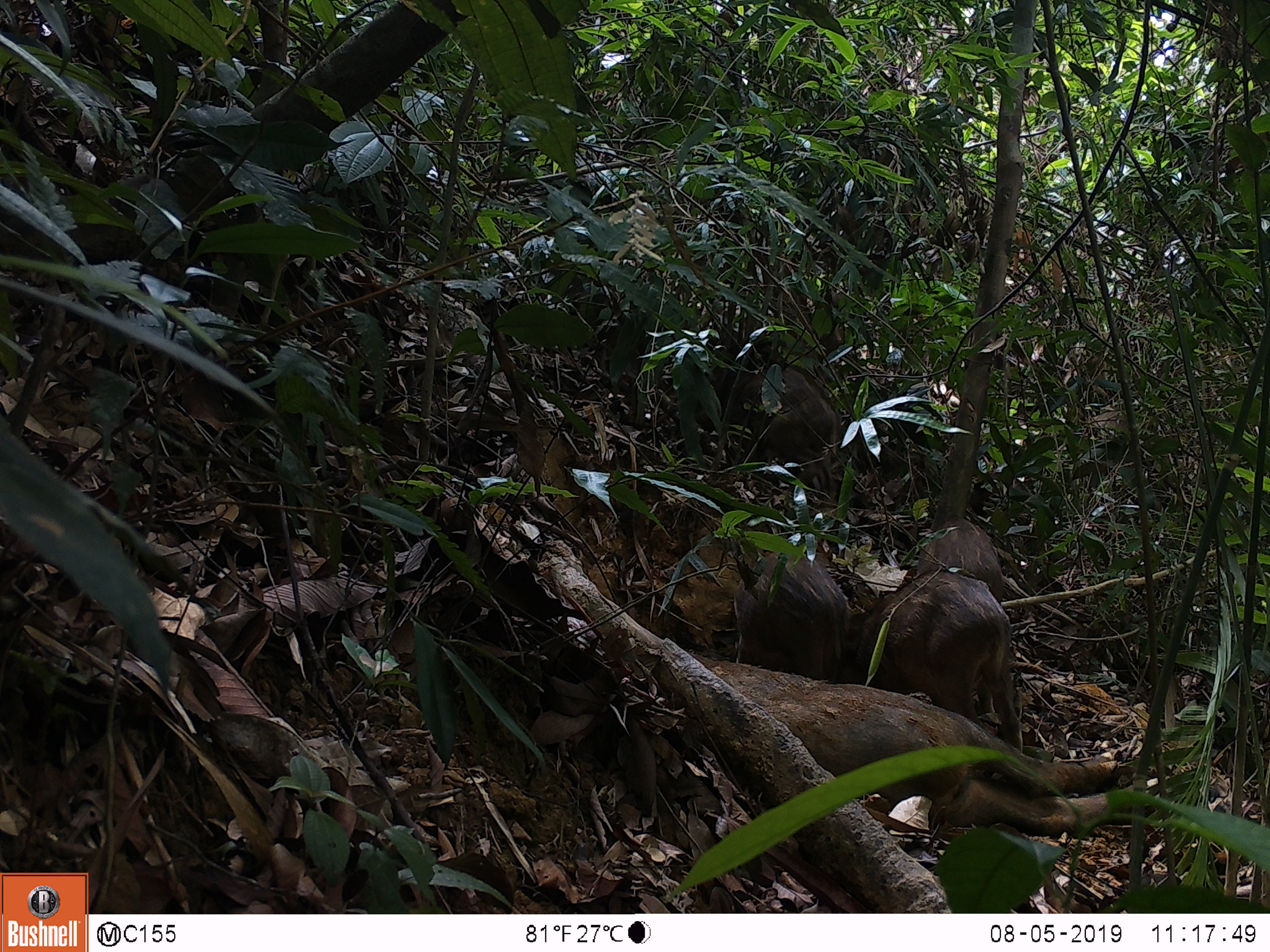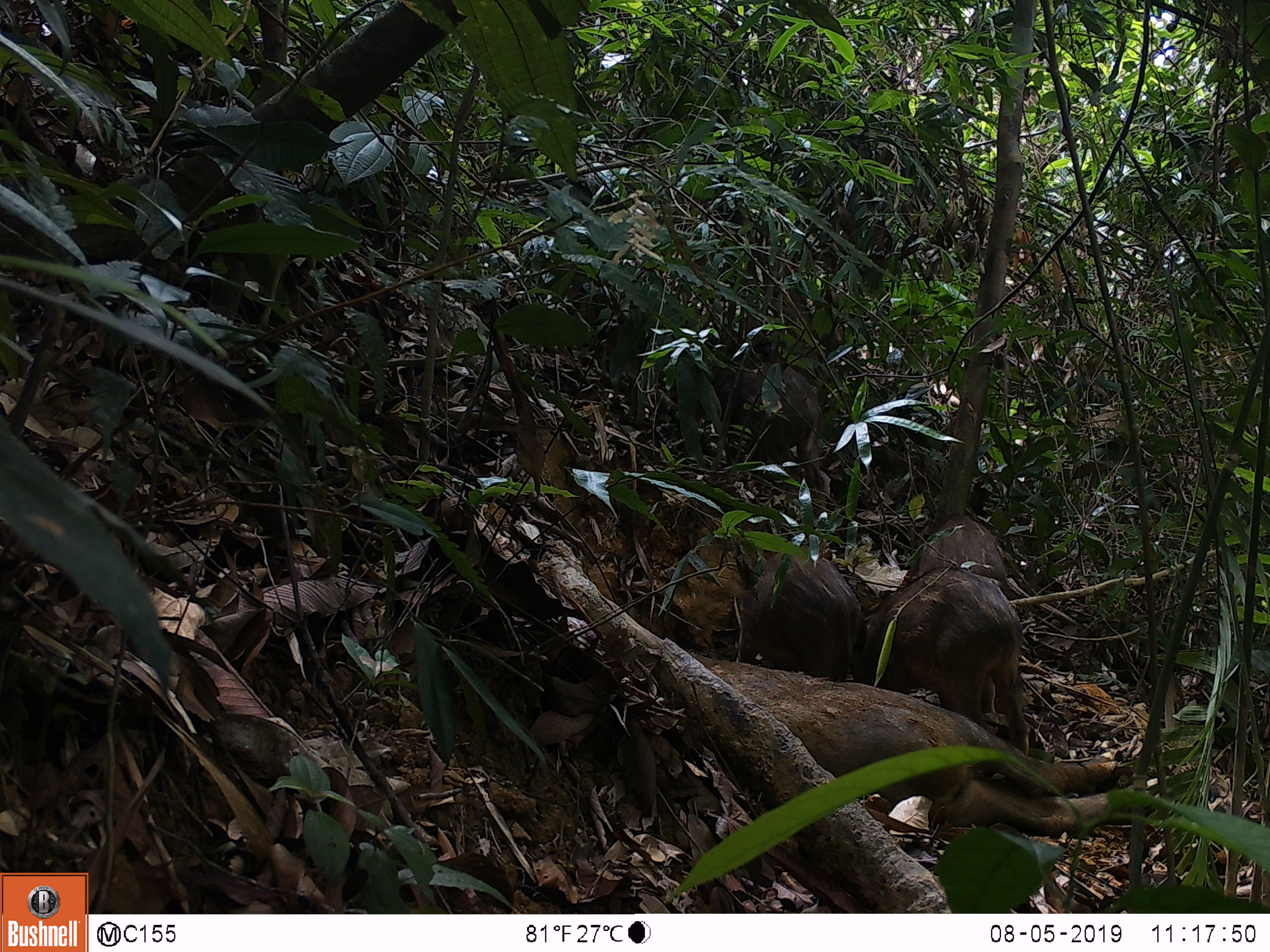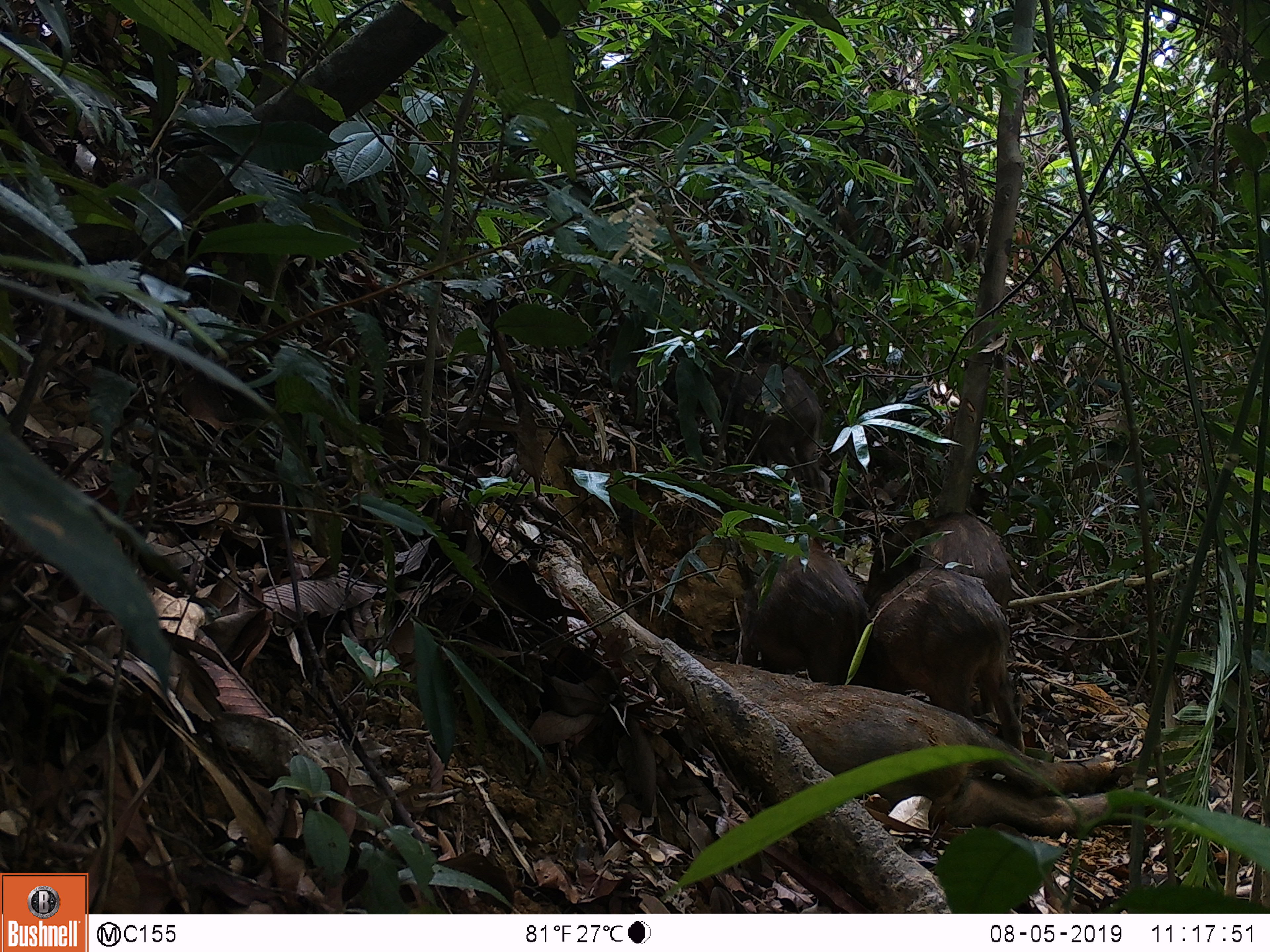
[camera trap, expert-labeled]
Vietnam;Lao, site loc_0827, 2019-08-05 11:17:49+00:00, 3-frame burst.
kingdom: Animalia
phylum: Chordata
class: Mammalia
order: Artiodactyla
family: Suidae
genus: Sus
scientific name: Sus scrofa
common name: eurasian wild pig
Eurasian wild pig (Sus scrofa). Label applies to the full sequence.